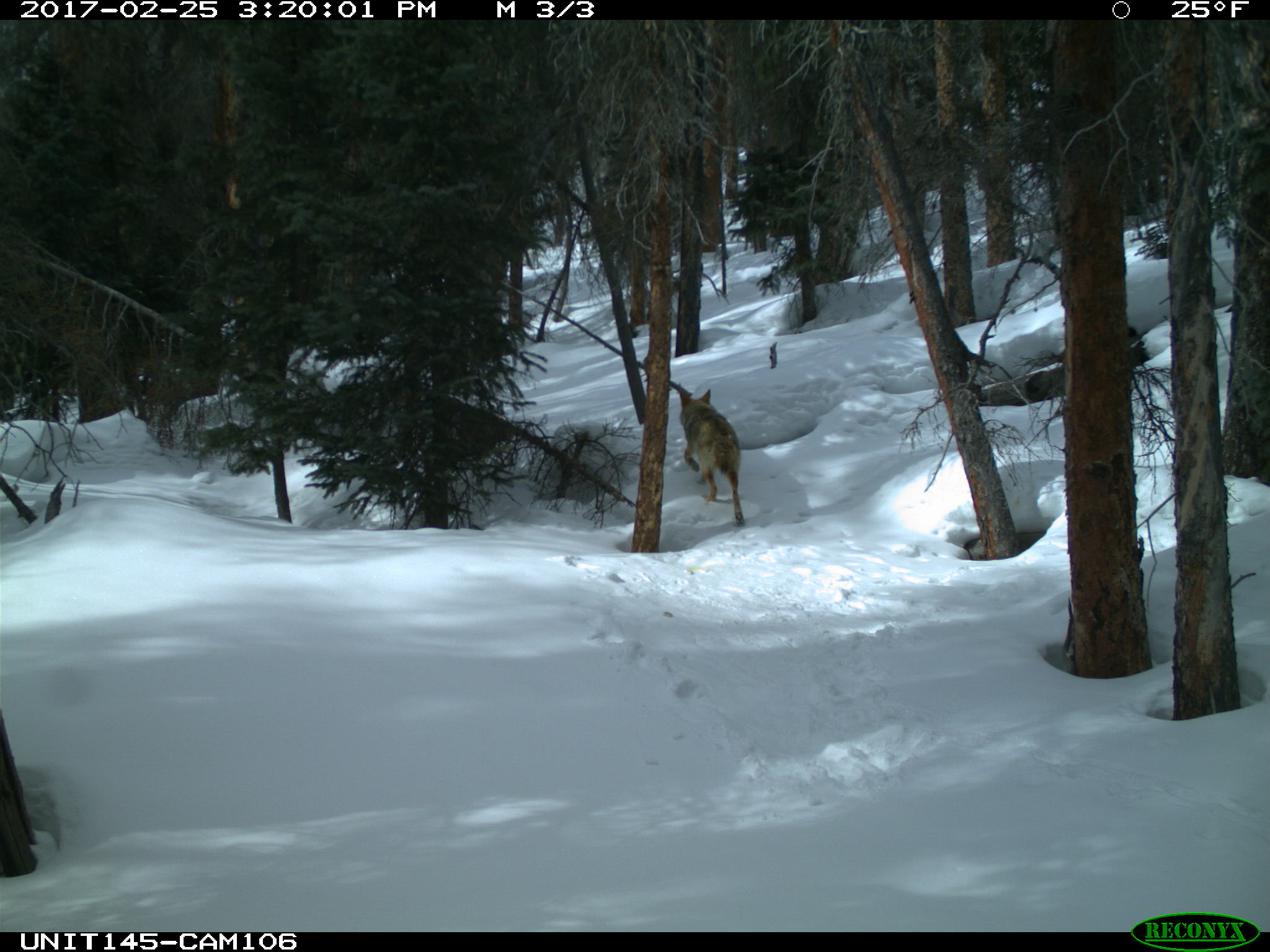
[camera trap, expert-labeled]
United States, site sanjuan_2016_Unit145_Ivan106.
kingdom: Animalia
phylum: Chordata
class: Mammalia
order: Carnivora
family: Canidae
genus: Canis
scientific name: Canis latrans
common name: coyote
Canis latrans (coyote).